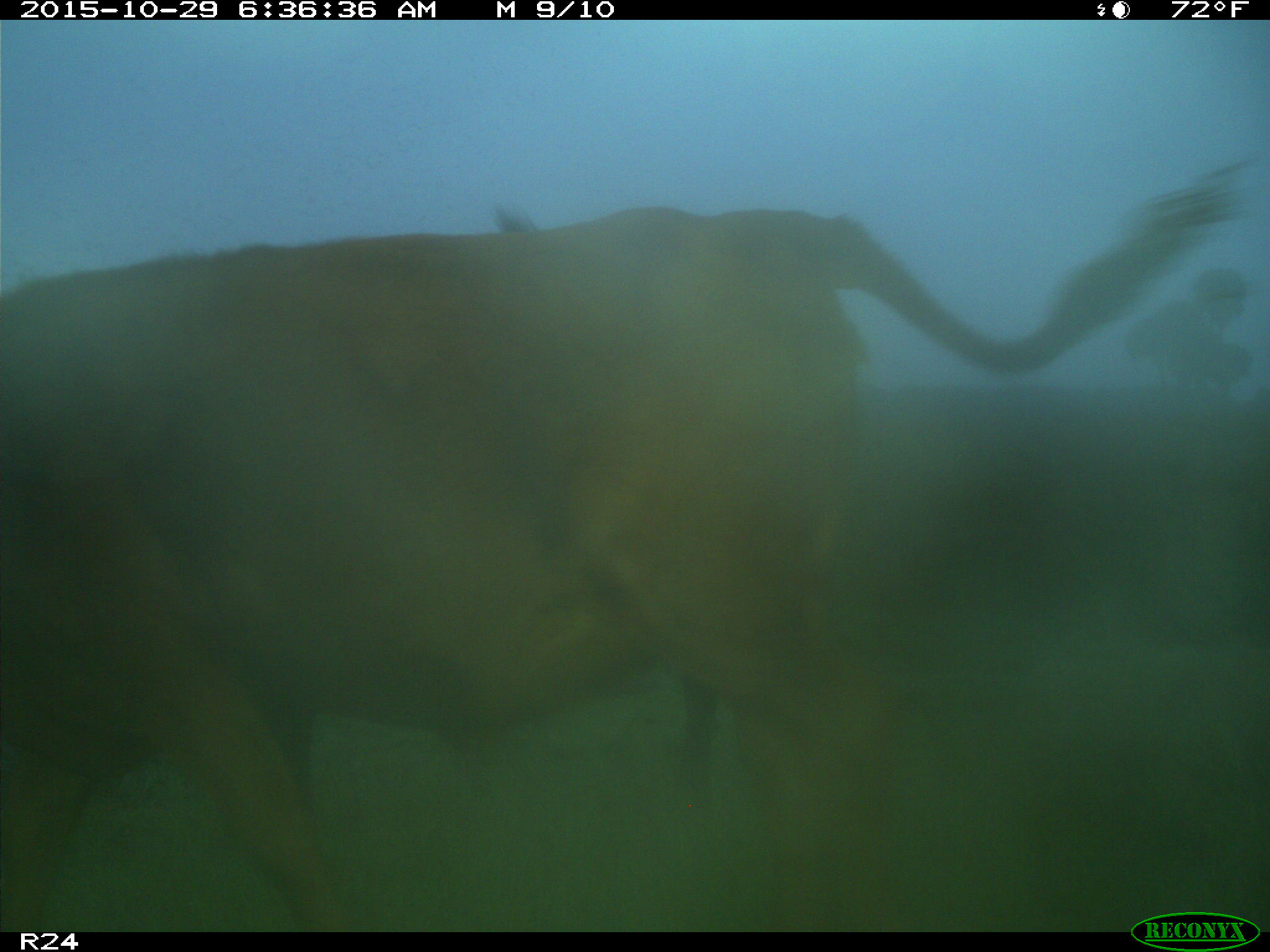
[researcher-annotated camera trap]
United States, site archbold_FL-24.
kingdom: Animalia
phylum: Chordata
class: Mammalia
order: Artiodactyla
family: Bovidae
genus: Bos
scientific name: Bos taurus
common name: domestic cow